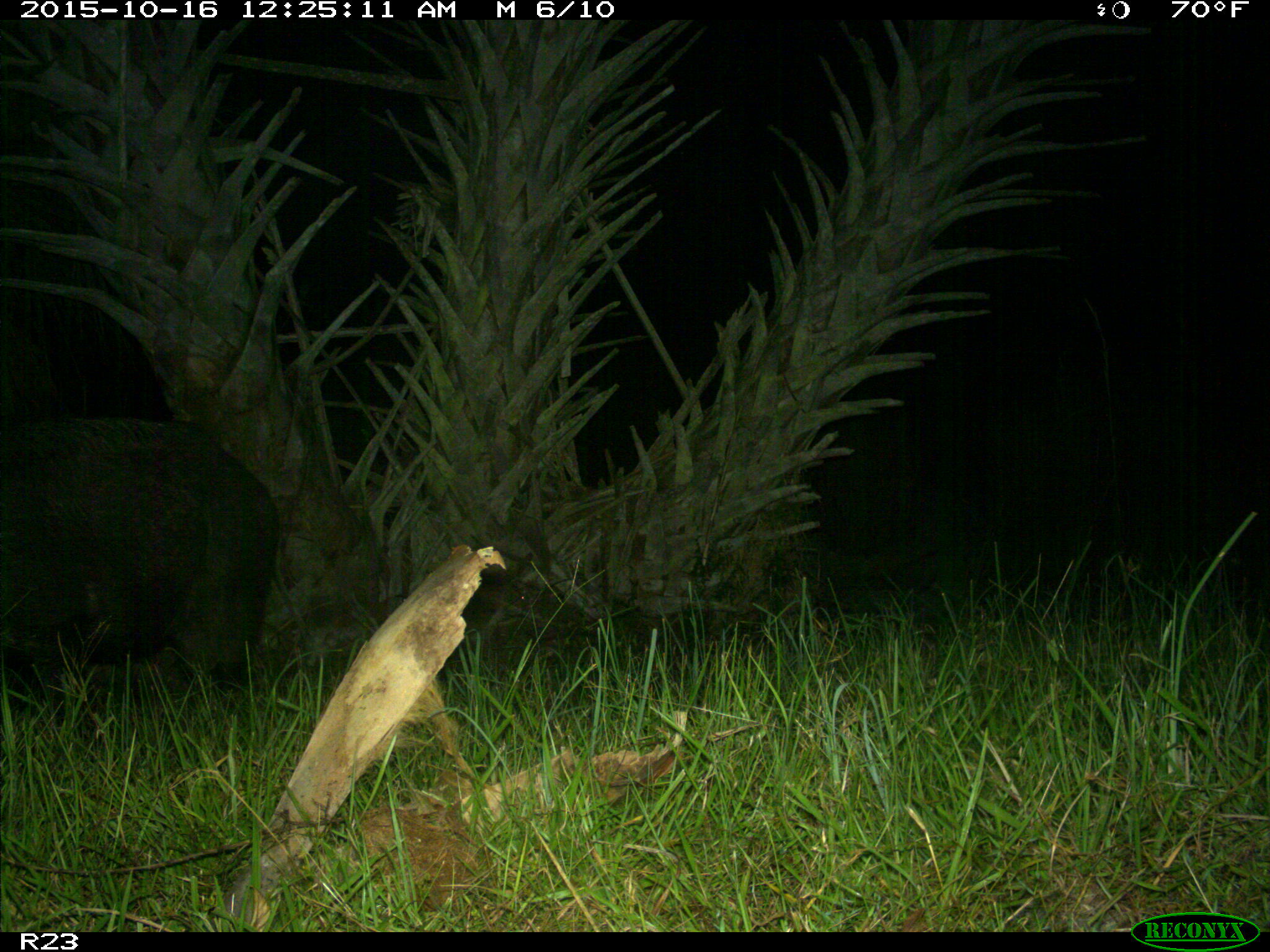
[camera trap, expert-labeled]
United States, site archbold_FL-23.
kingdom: Animalia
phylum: Chordata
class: Mammalia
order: Artiodactyla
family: Suidae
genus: Sus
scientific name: Sus scrofa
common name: wild boar